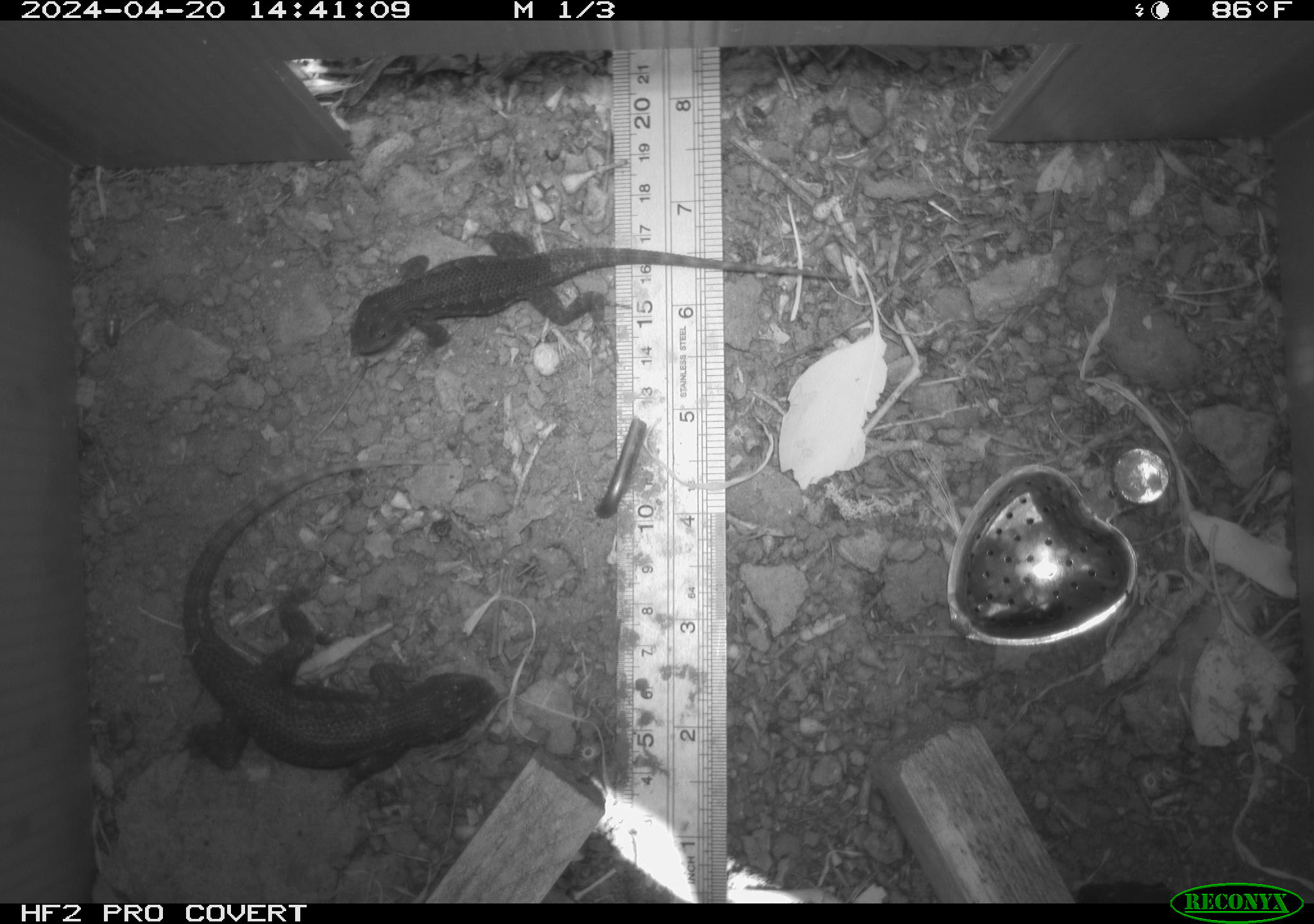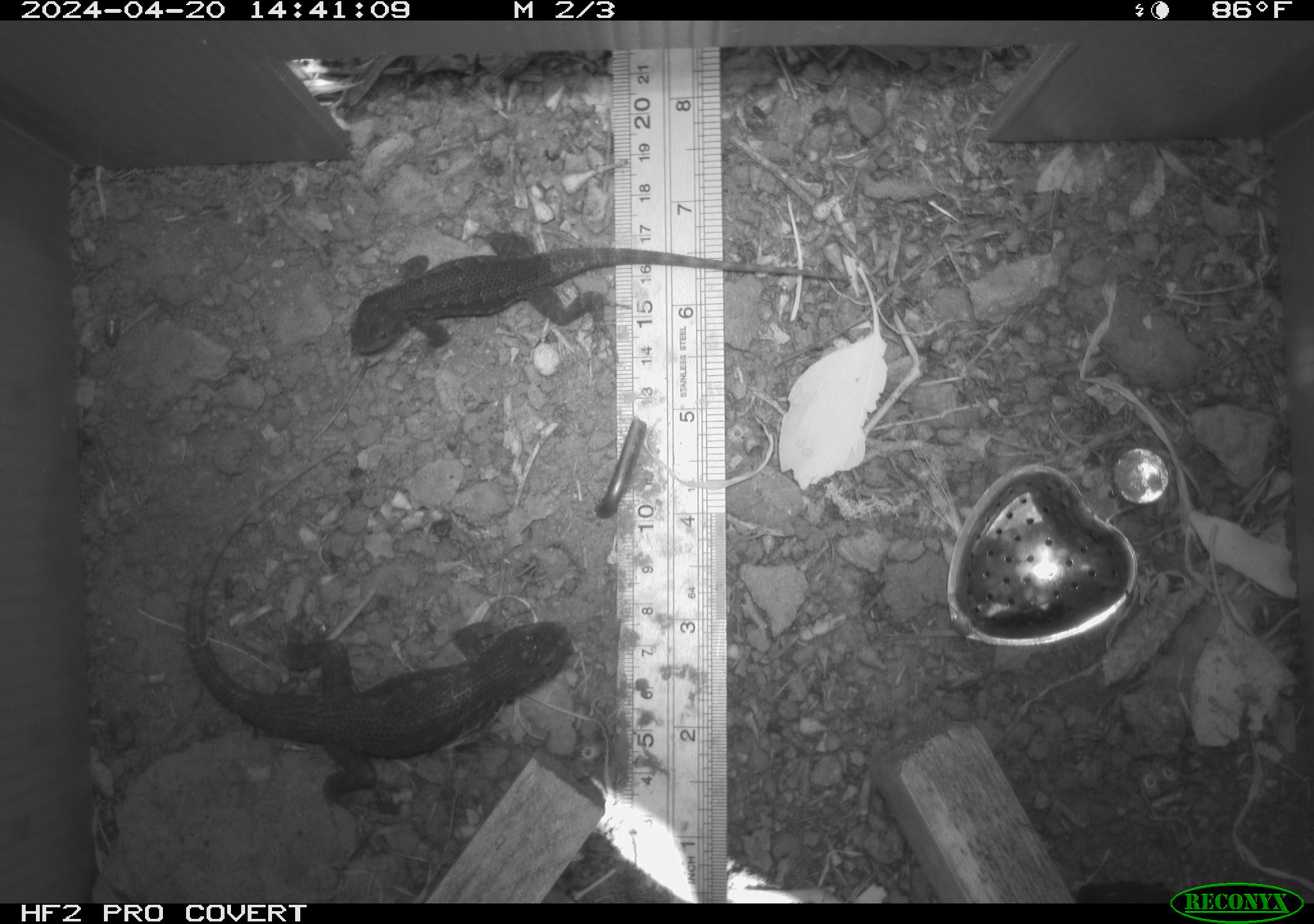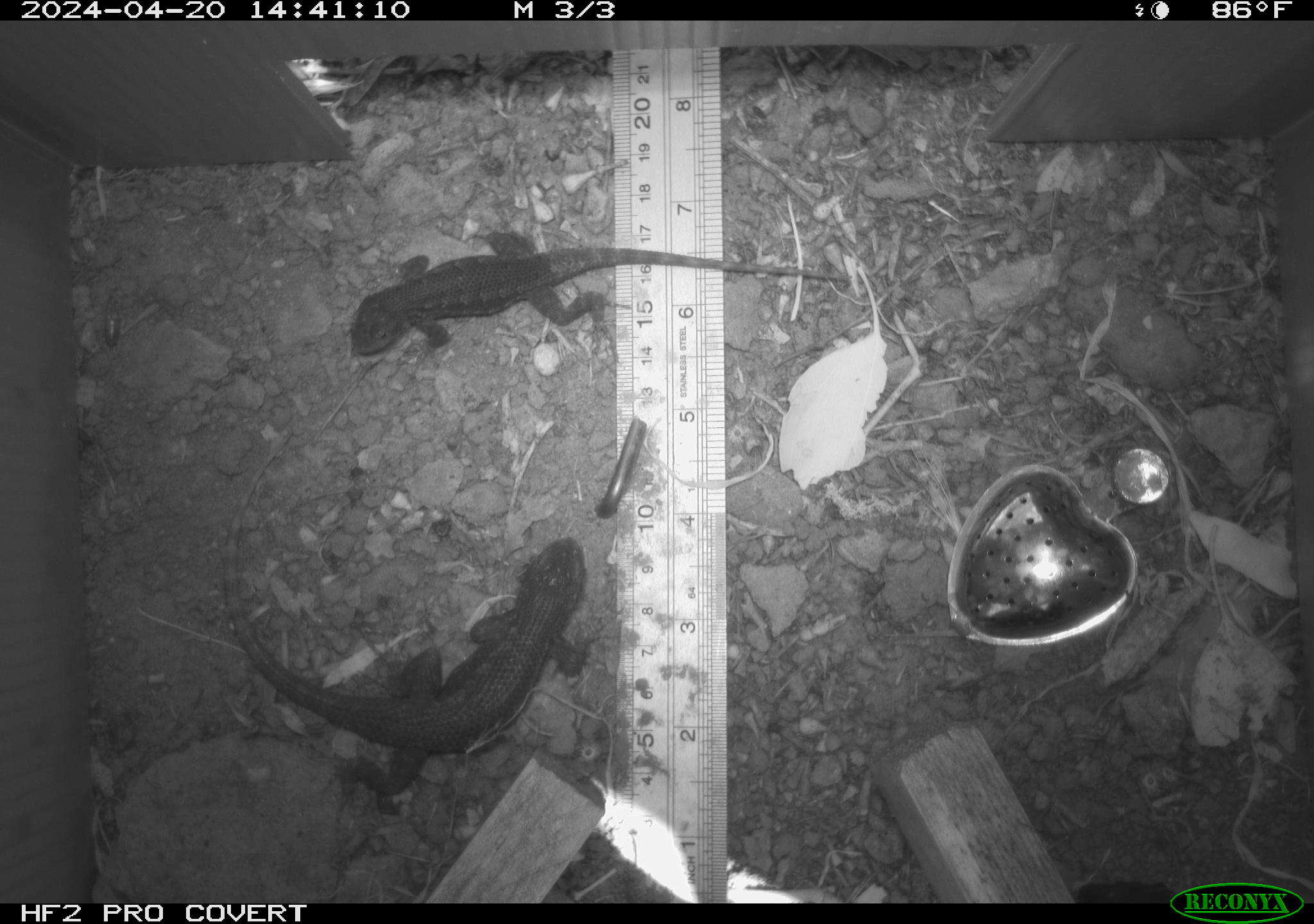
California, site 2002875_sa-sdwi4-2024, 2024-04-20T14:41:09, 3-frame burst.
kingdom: Animalia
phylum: Chordata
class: Reptilia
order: Squamata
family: Phrynosomatidae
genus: Sceloporus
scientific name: Sceloporus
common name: spiny lizards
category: sceloporus species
Sceloporus species (spiny lizards) (Sceloporus).